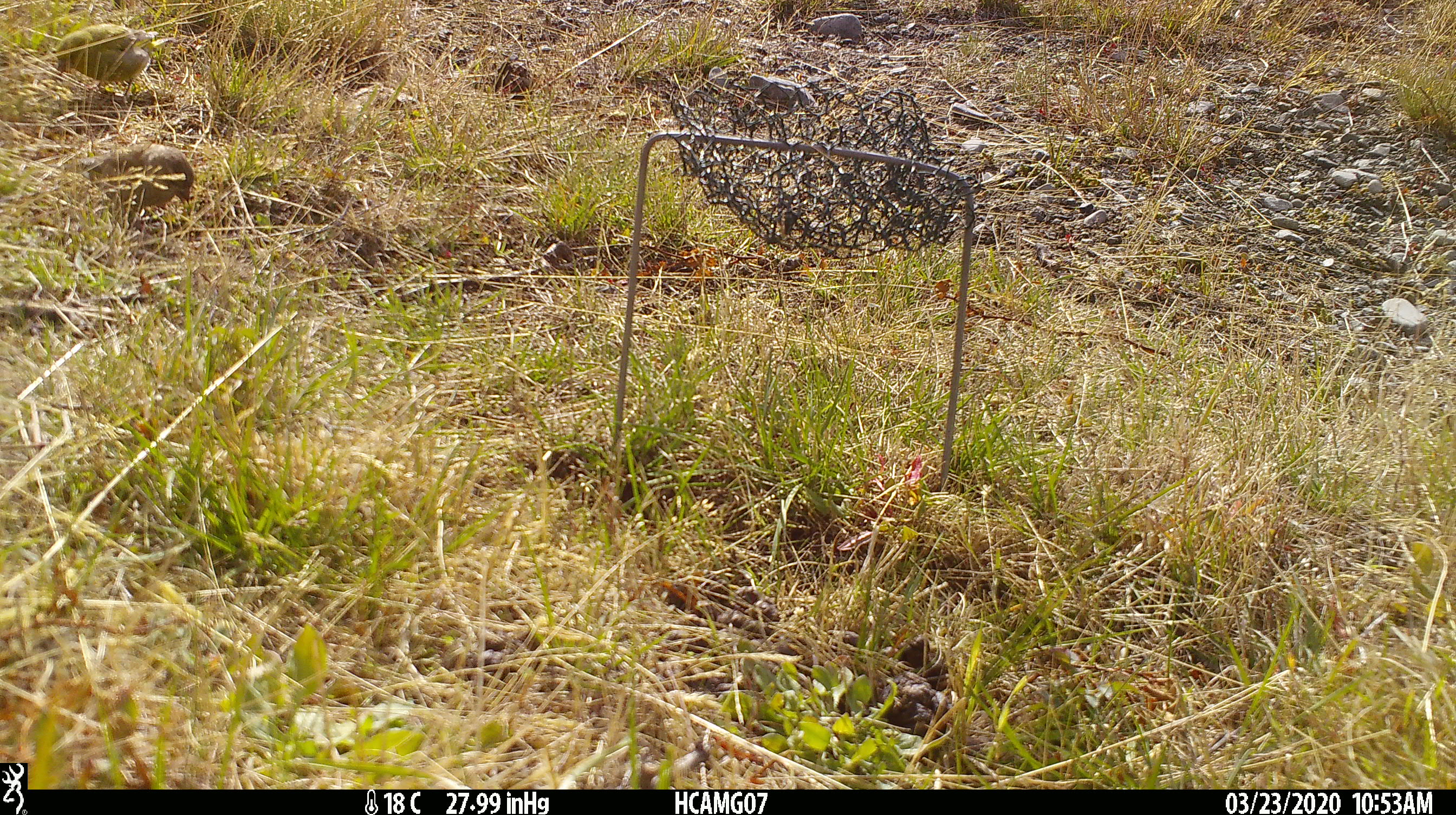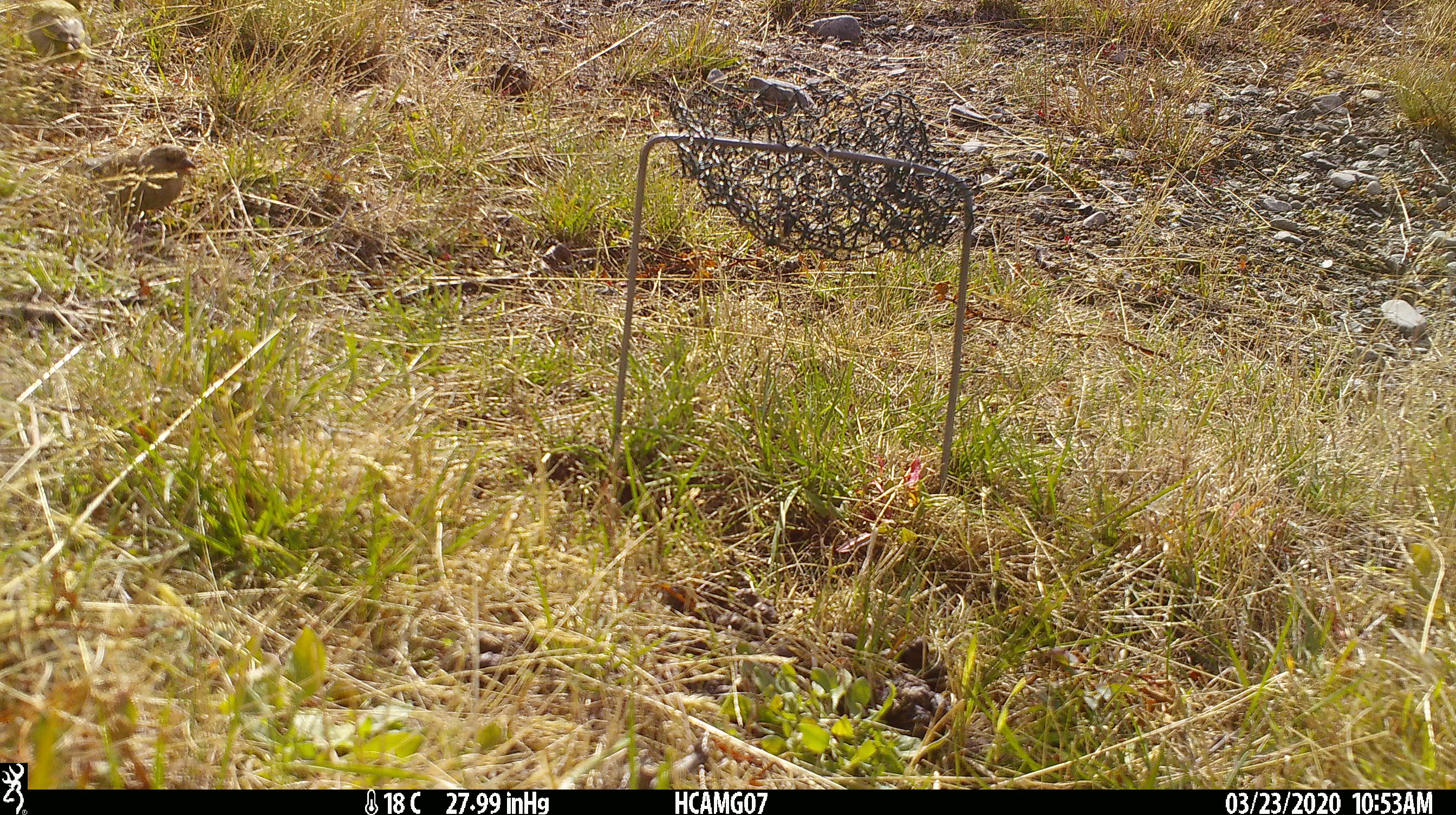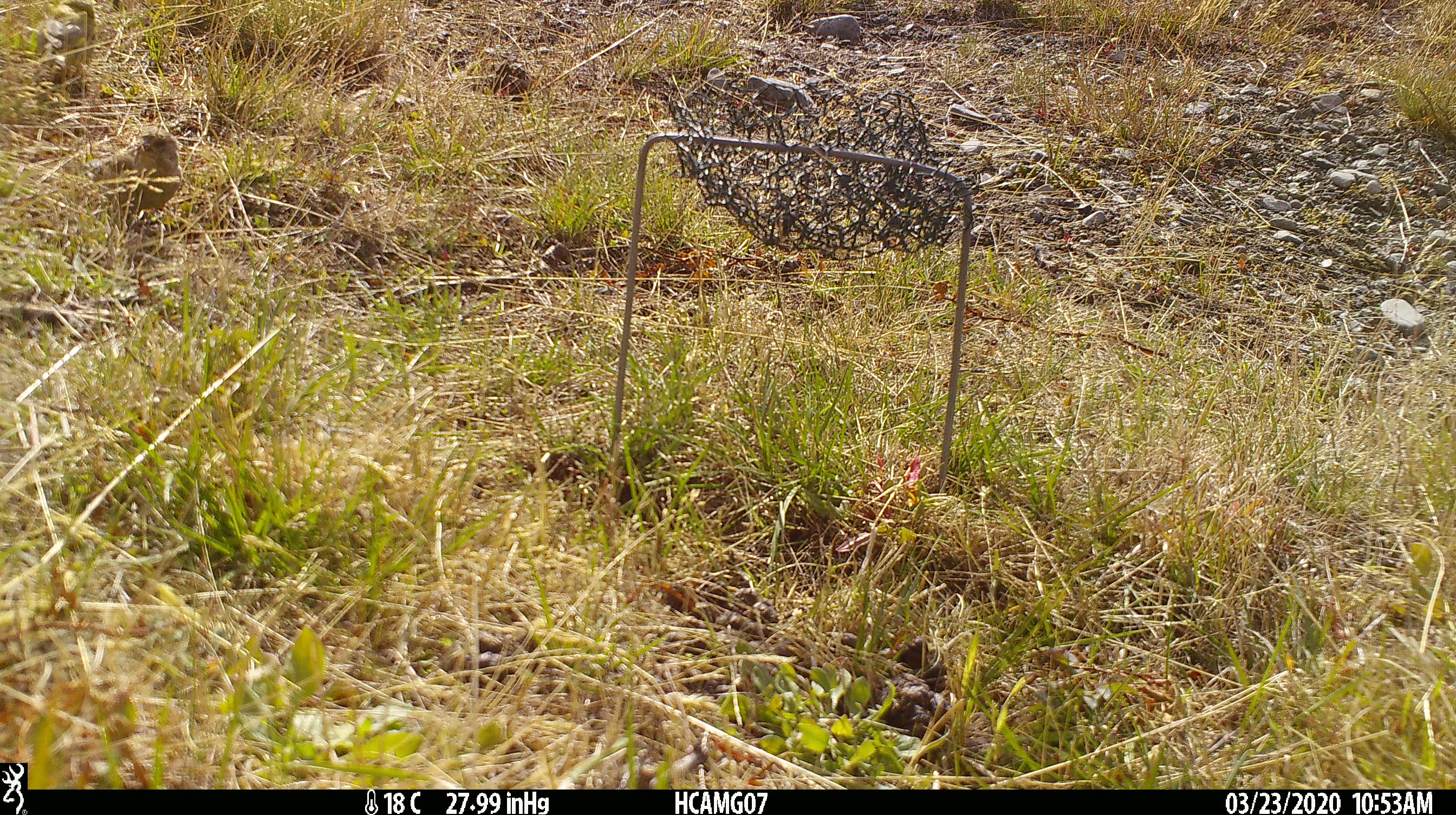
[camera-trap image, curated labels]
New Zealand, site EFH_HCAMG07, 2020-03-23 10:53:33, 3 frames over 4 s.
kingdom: Animalia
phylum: Chordata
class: Aves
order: Passeriformes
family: Fringillidae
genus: Chloris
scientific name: Chloris chloris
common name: greenfinch